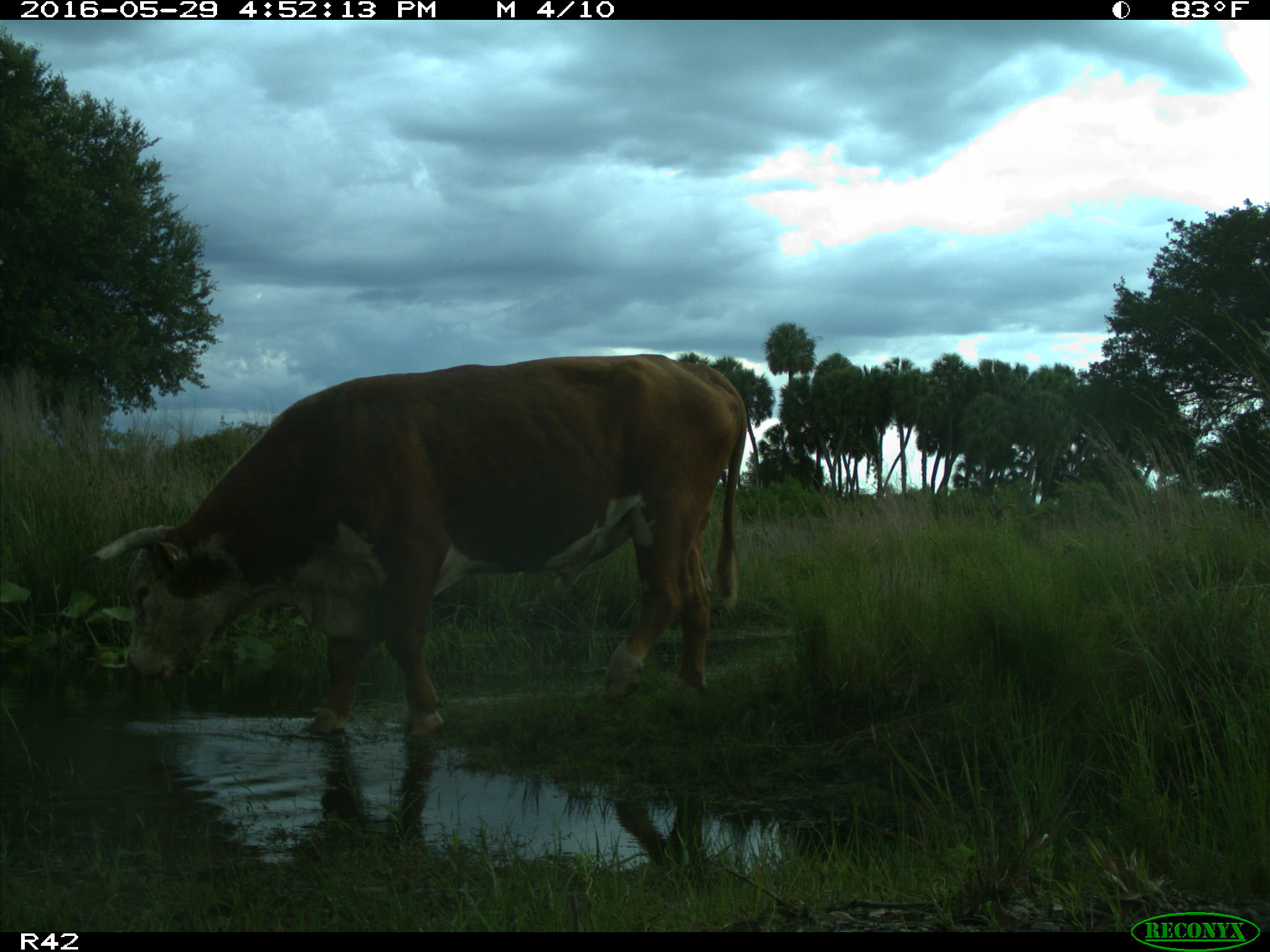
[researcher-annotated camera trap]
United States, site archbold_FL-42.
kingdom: Animalia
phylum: Chordata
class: Mammalia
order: Artiodactyla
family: Bovidae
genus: Bos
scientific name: Bos taurus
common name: domestic cow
Bos taurus (domestic cow).